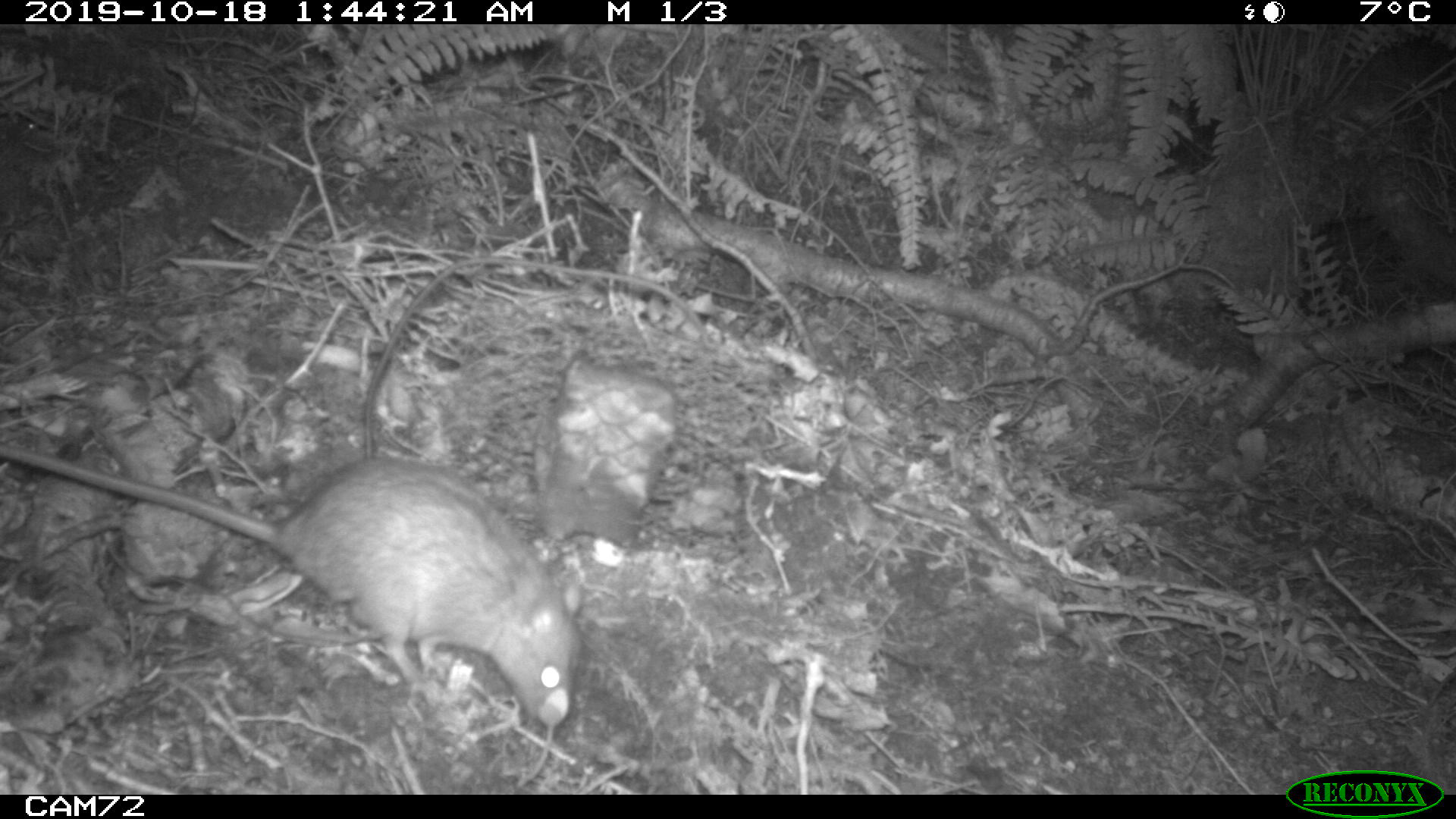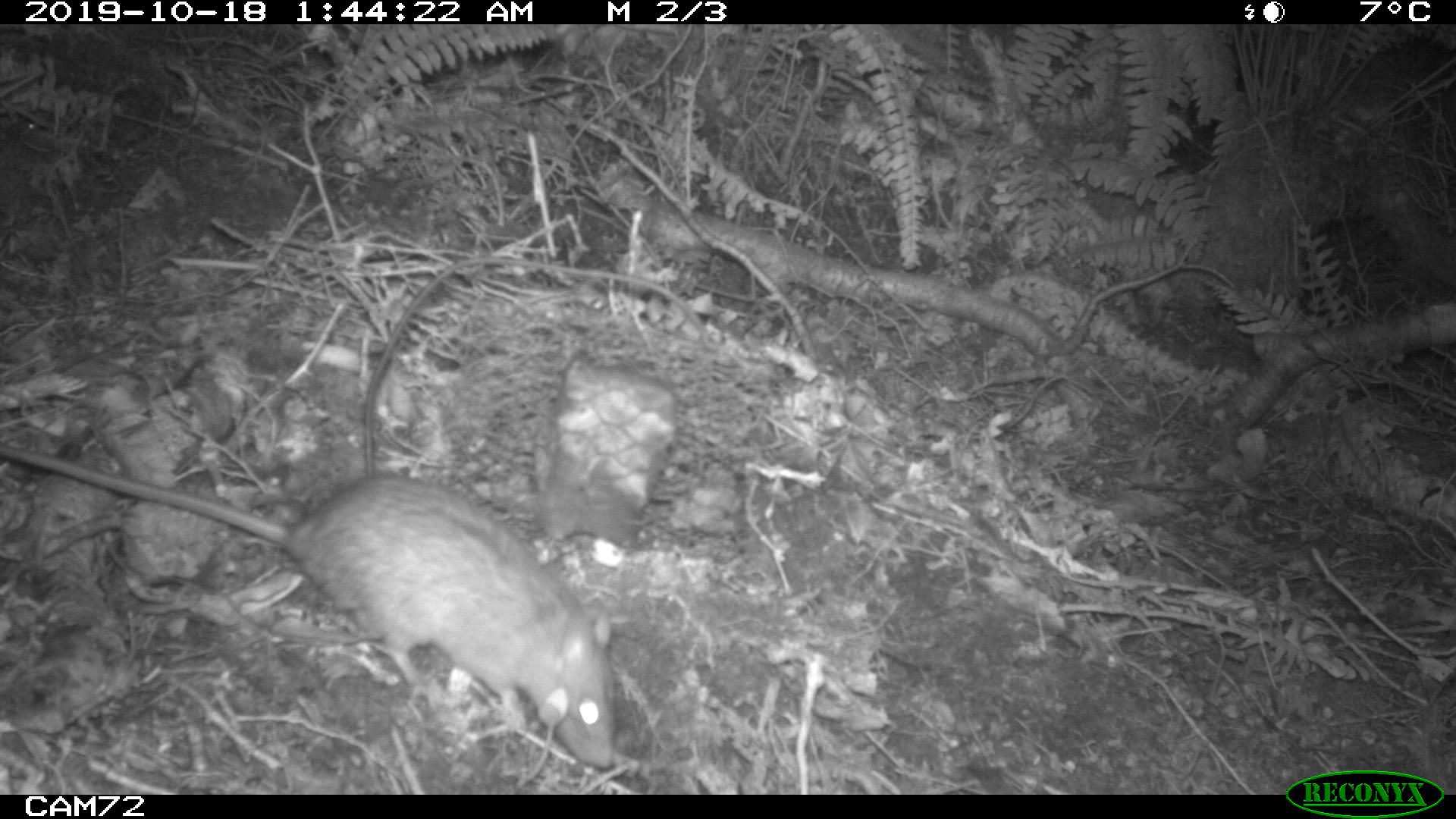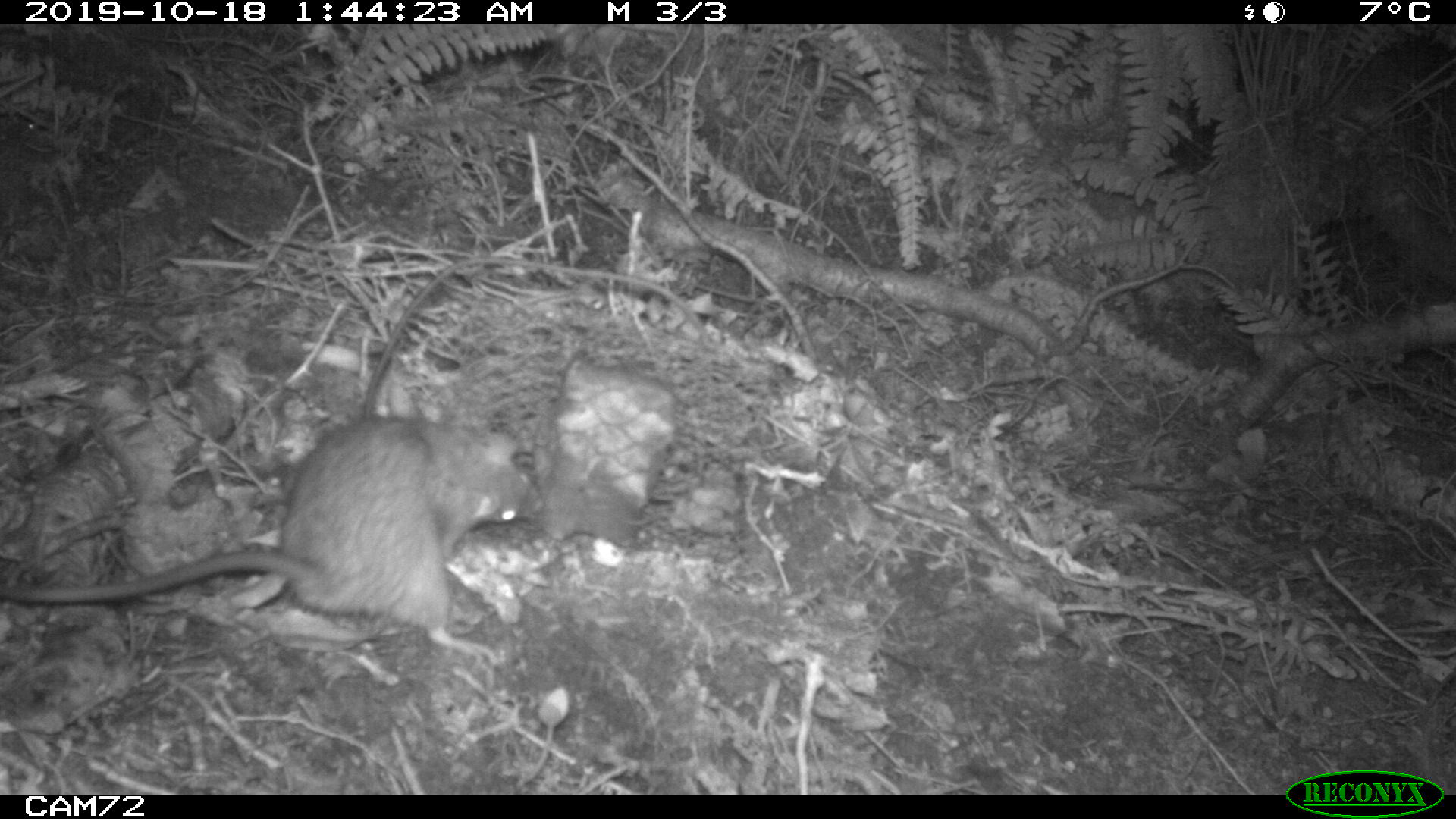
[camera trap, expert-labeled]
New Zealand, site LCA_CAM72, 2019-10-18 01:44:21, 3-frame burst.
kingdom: Animalia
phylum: Chordata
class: Mammalia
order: Rodentia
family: Muridae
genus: Rattus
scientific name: Rattus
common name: rat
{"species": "rat (Rattus)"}